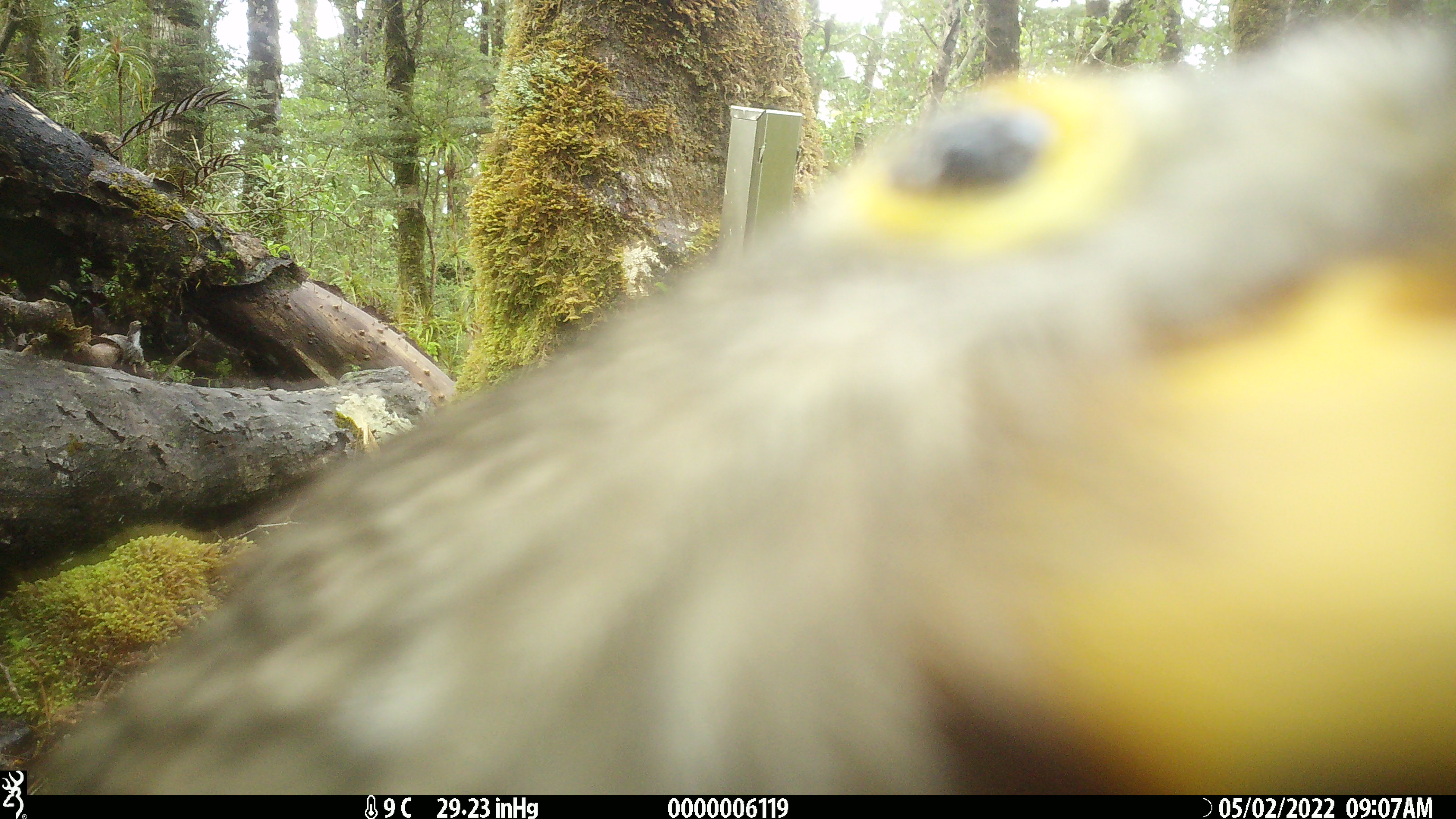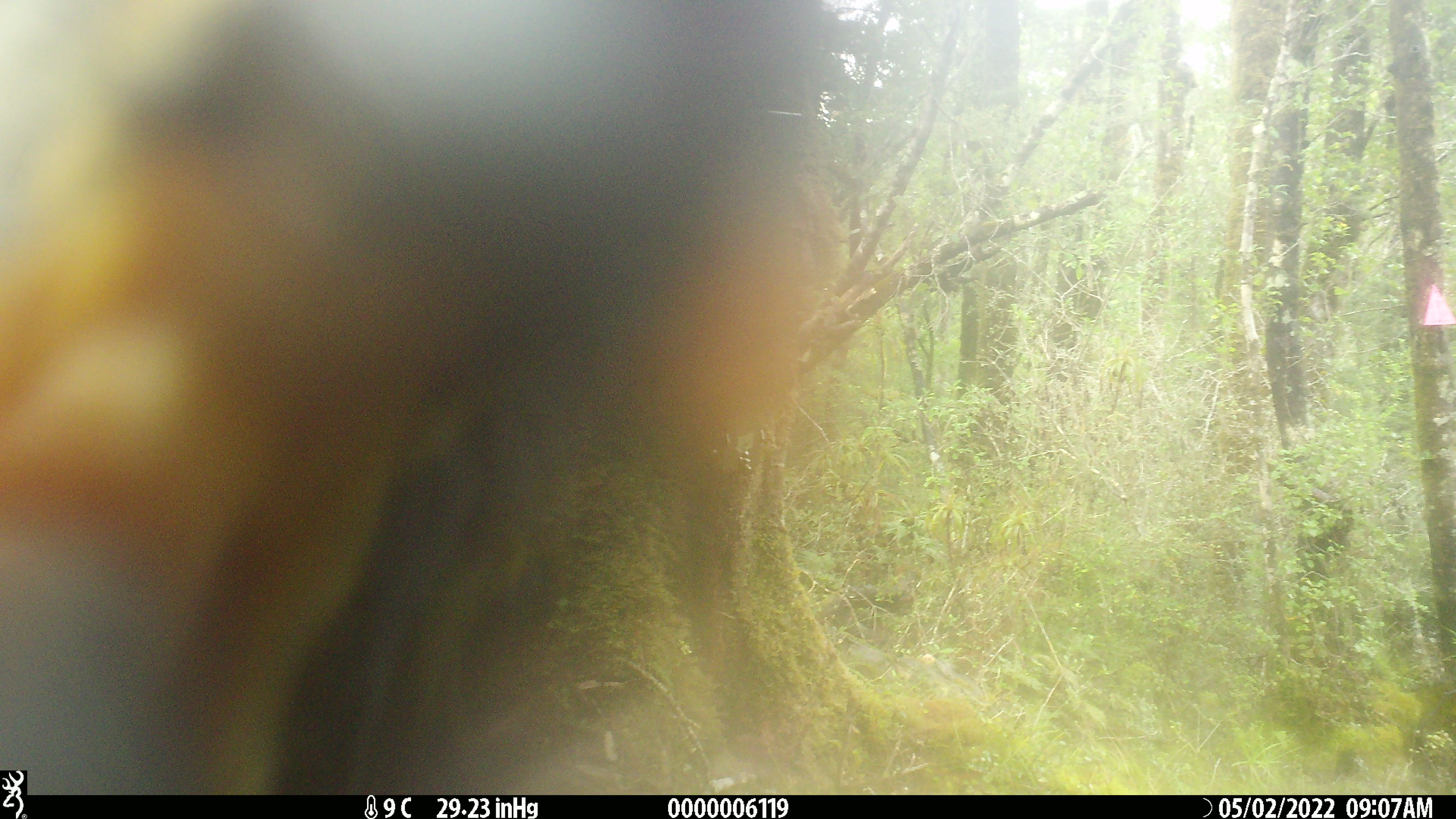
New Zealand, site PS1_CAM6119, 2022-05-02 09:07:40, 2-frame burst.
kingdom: Animalia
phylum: Chordata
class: Aves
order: Psittaciformes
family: Strigopidae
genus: Nestor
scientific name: Nestor notabilis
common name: kea